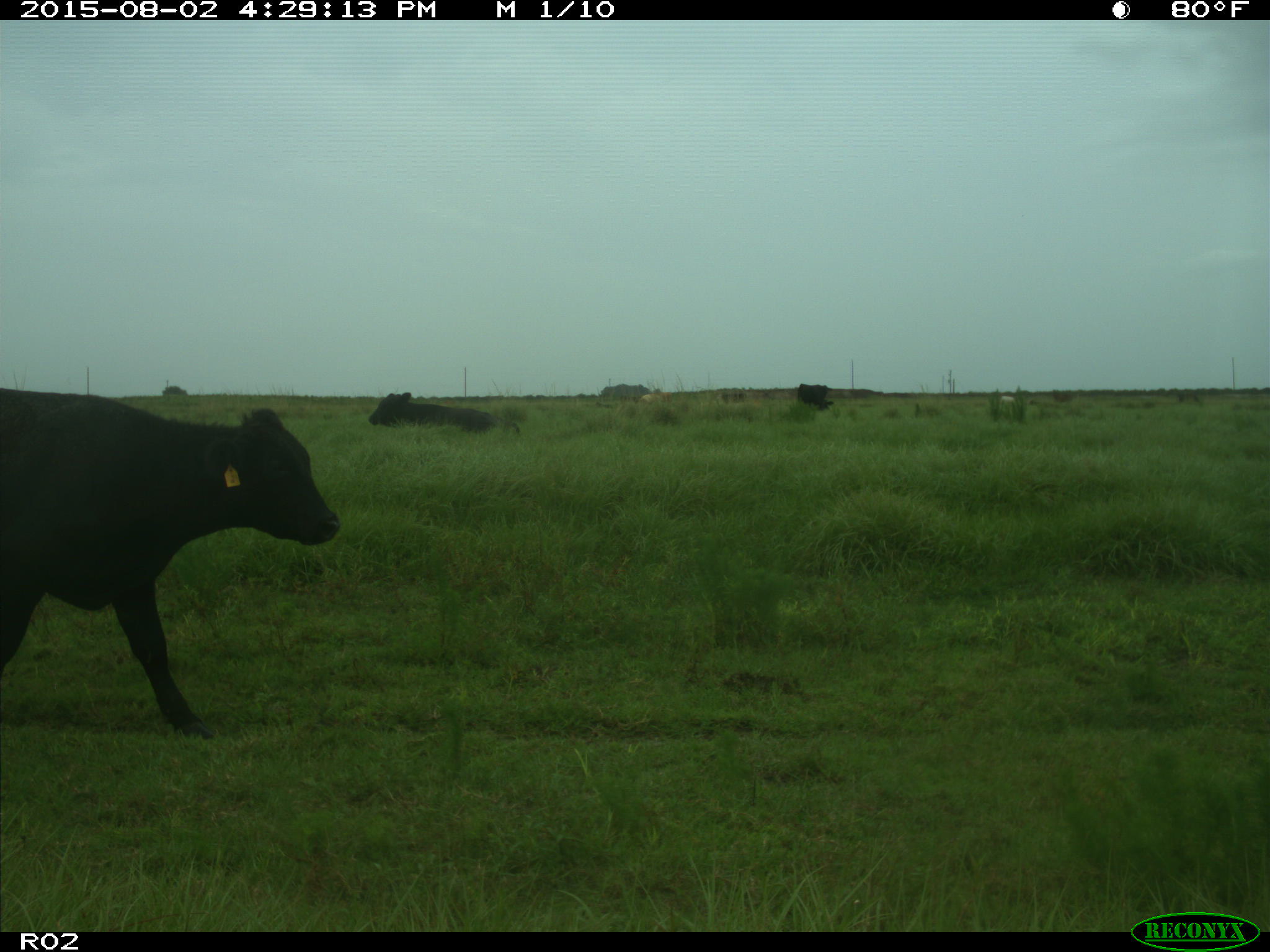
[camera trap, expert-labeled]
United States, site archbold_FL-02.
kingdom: Animalia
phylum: Chordata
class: Mammalia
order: Artiodactyla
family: Bovidae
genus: Bos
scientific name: Bos taurus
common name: domestic cow